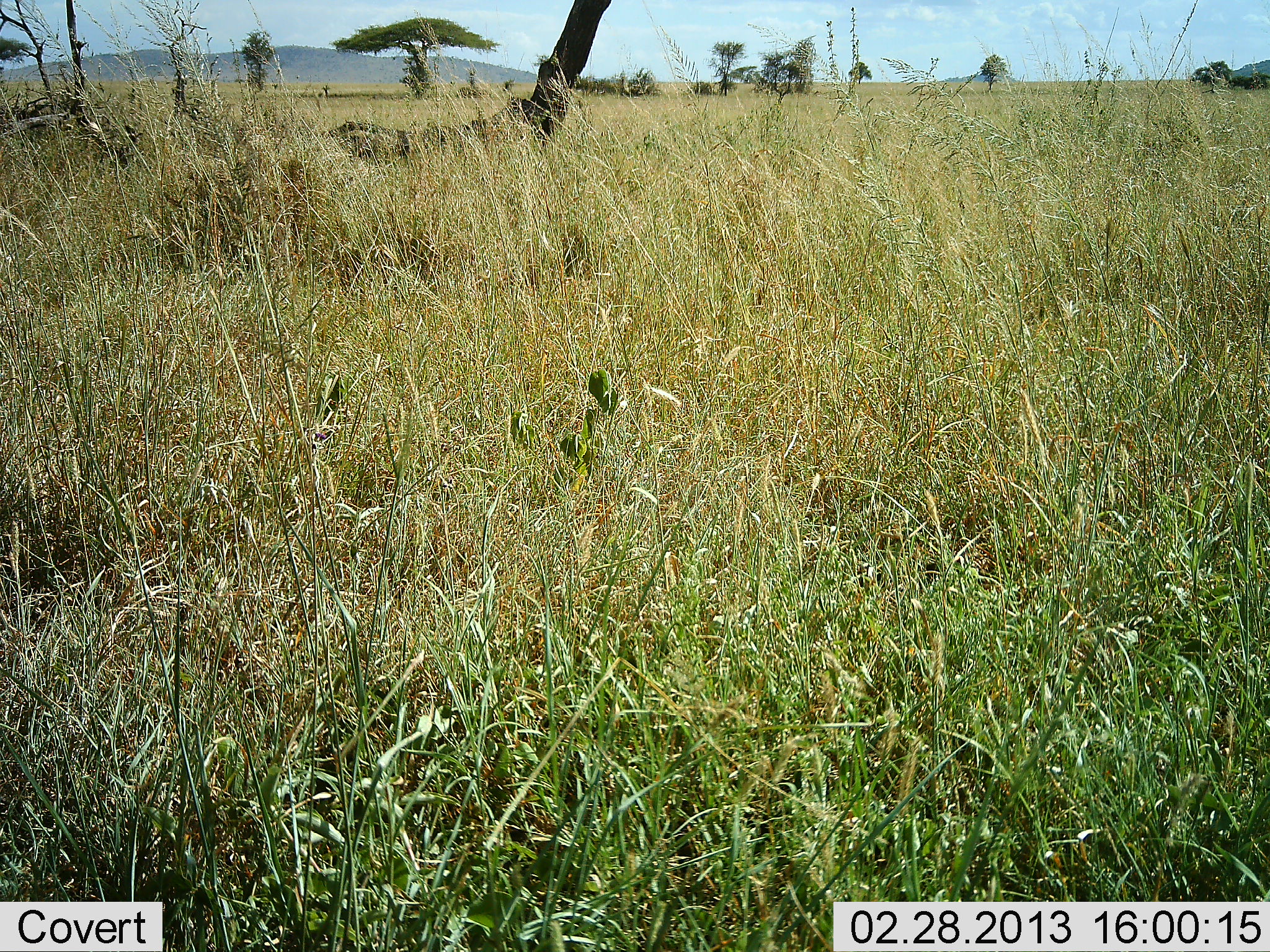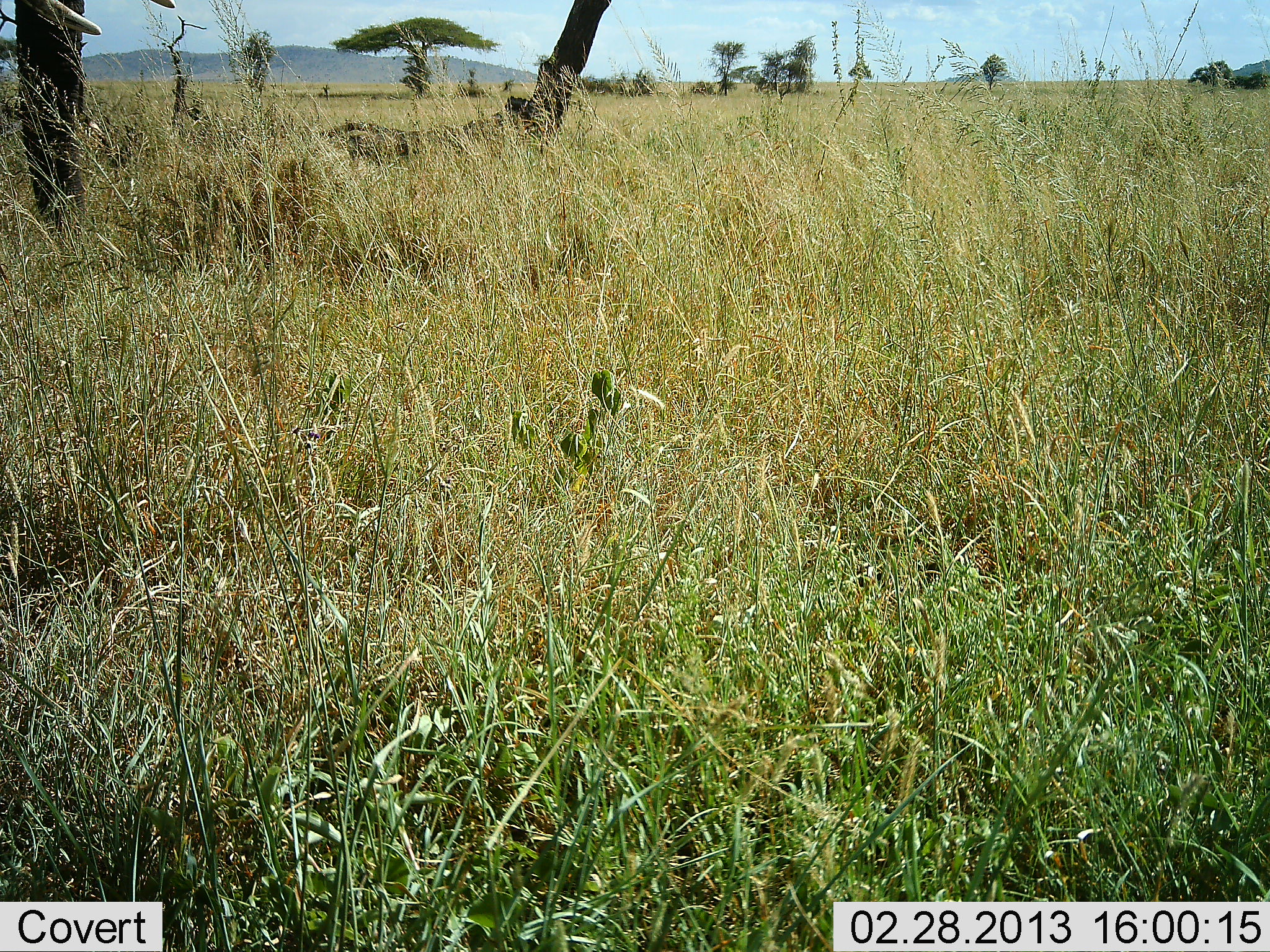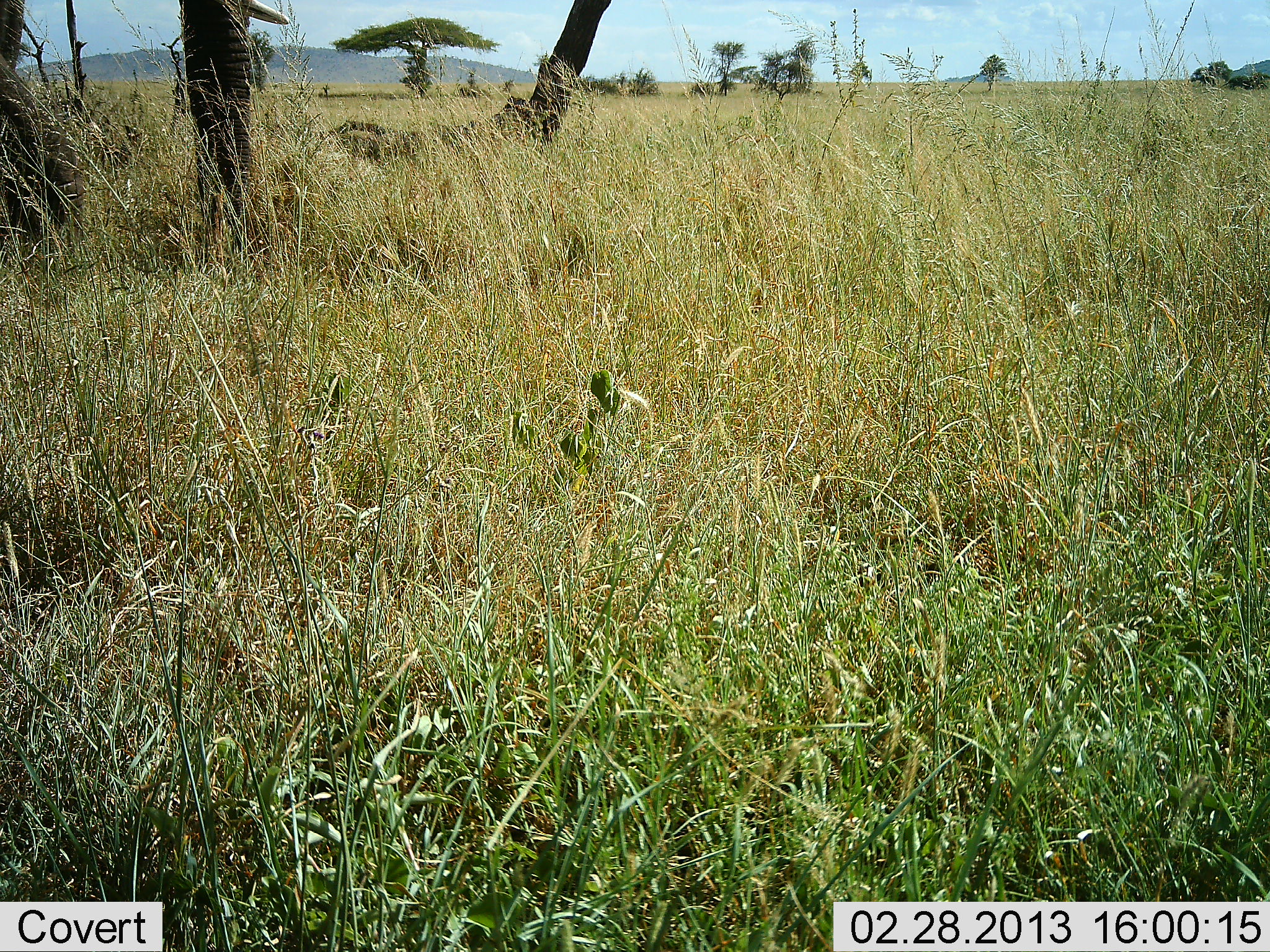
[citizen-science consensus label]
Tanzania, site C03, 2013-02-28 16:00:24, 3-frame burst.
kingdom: Animalia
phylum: Chordata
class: Mammalia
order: Proboscidea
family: Elephantidae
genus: Loxodonta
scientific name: Loxodonta africana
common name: african bush elephant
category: elephant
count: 1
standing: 12%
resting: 0%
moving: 85%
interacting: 0%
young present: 0%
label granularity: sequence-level